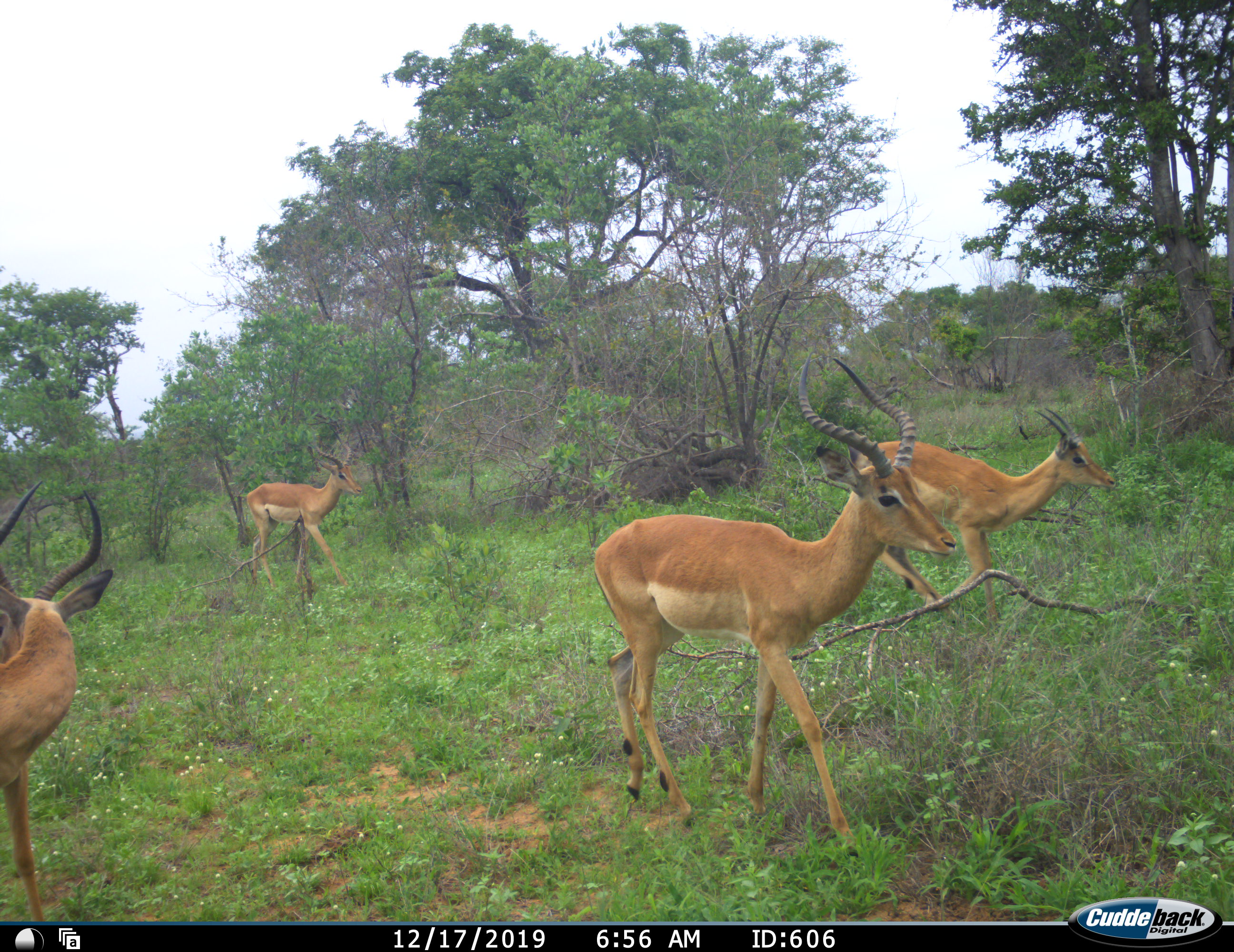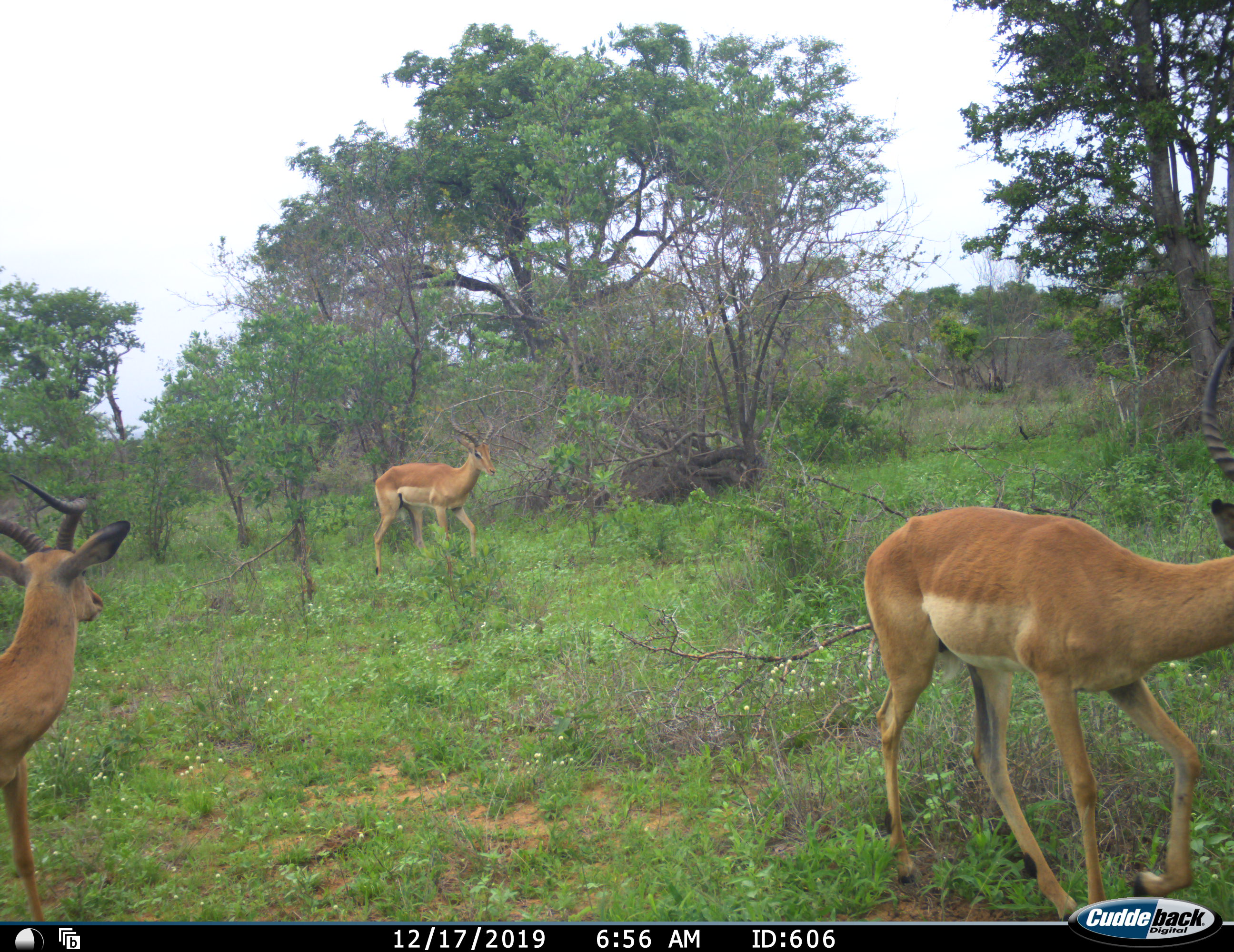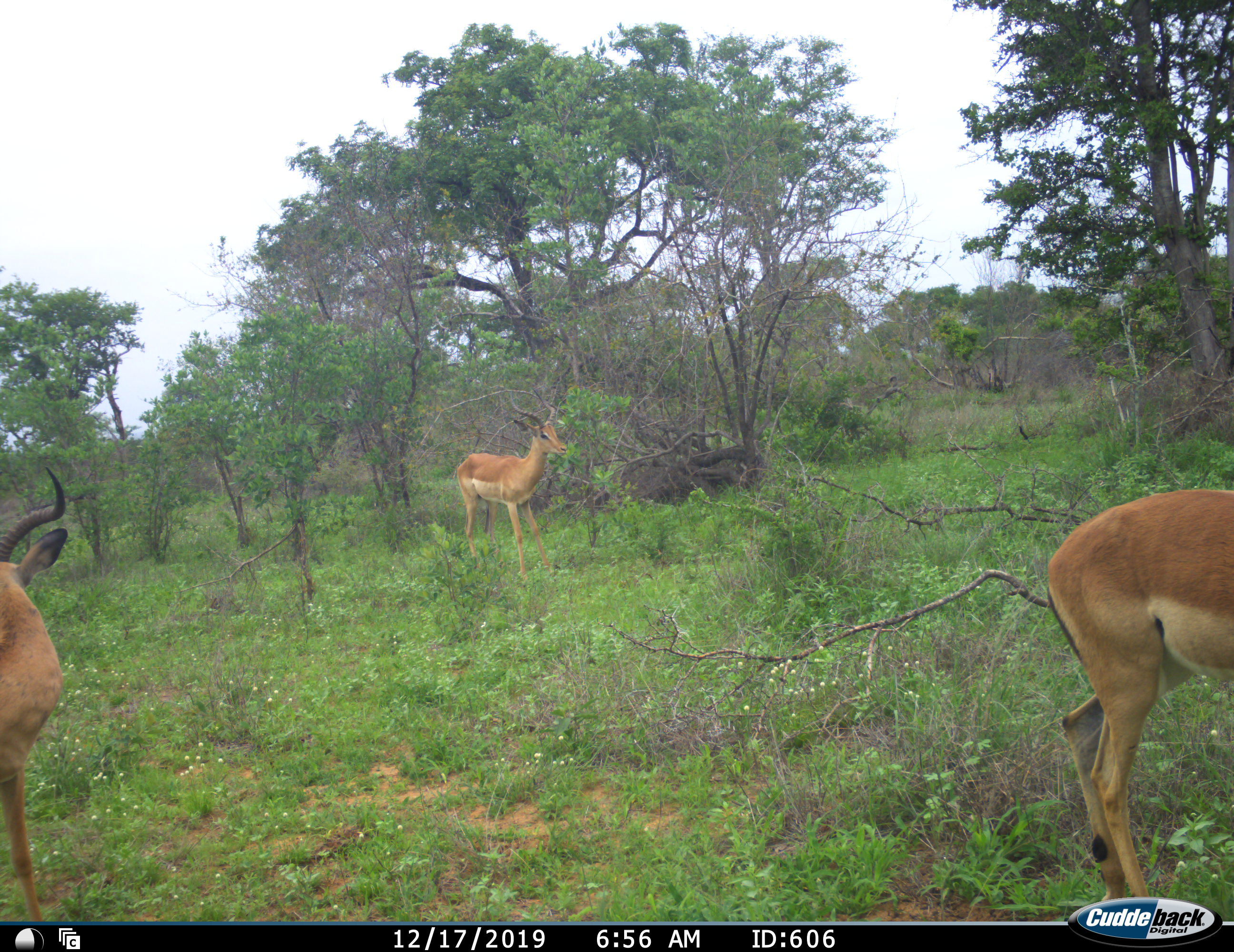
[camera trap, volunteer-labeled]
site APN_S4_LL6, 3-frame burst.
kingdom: Animalia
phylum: Chordata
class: Mammalia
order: Artiodactyla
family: Bovidae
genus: Aepyceros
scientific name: Aepyceros melampus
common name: impala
Impala (Aepyceros melampus), count 4. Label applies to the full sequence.